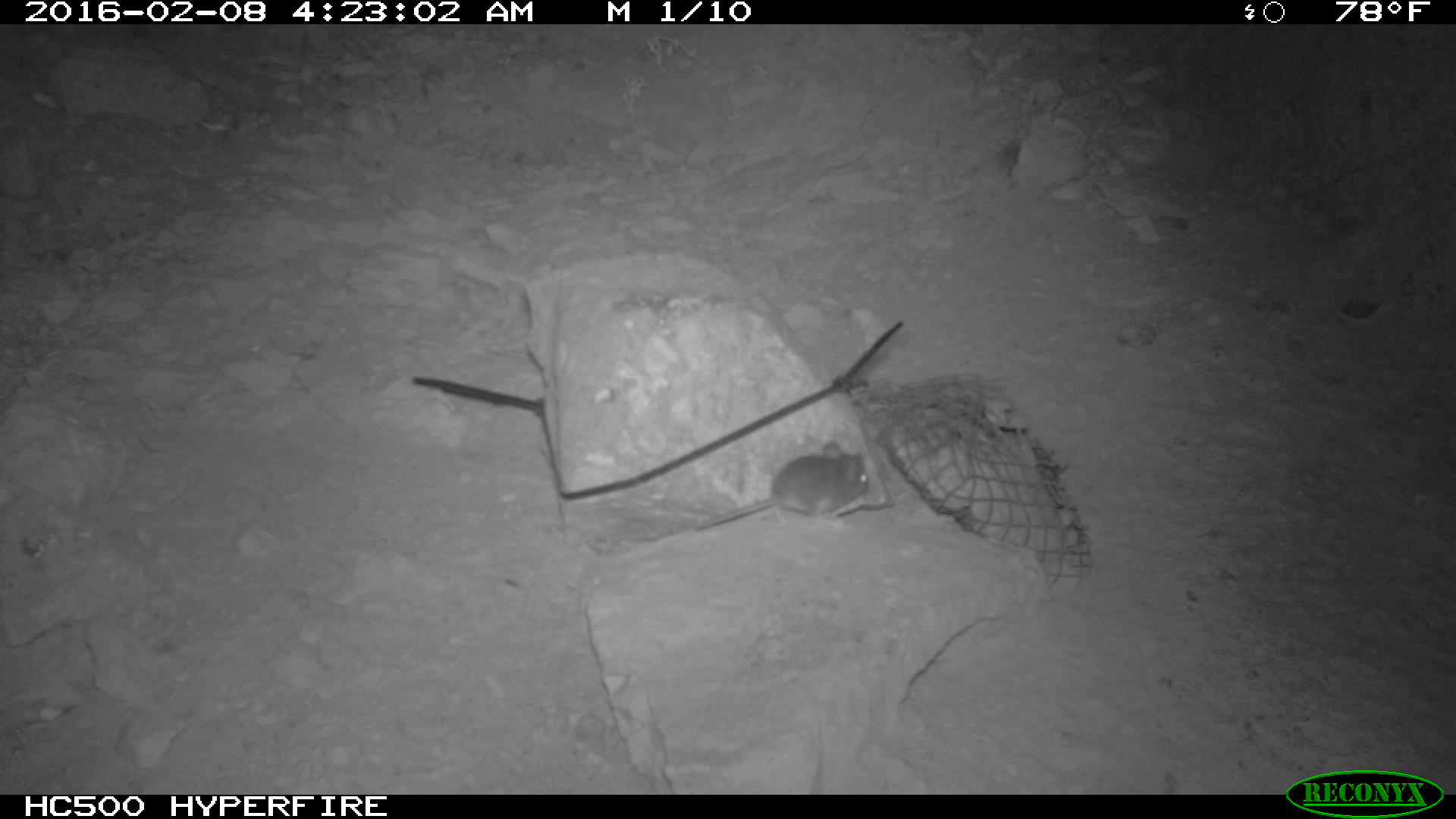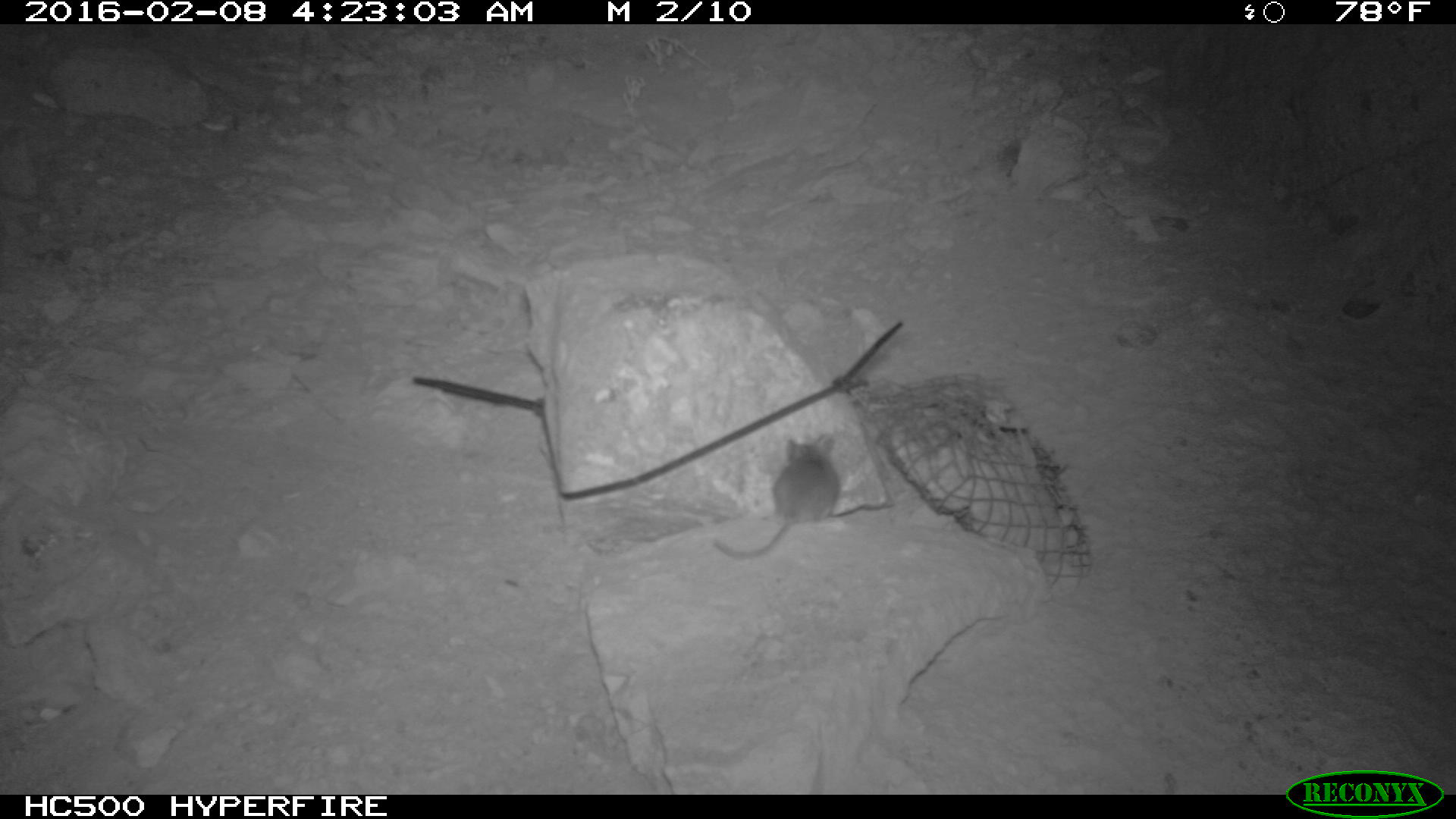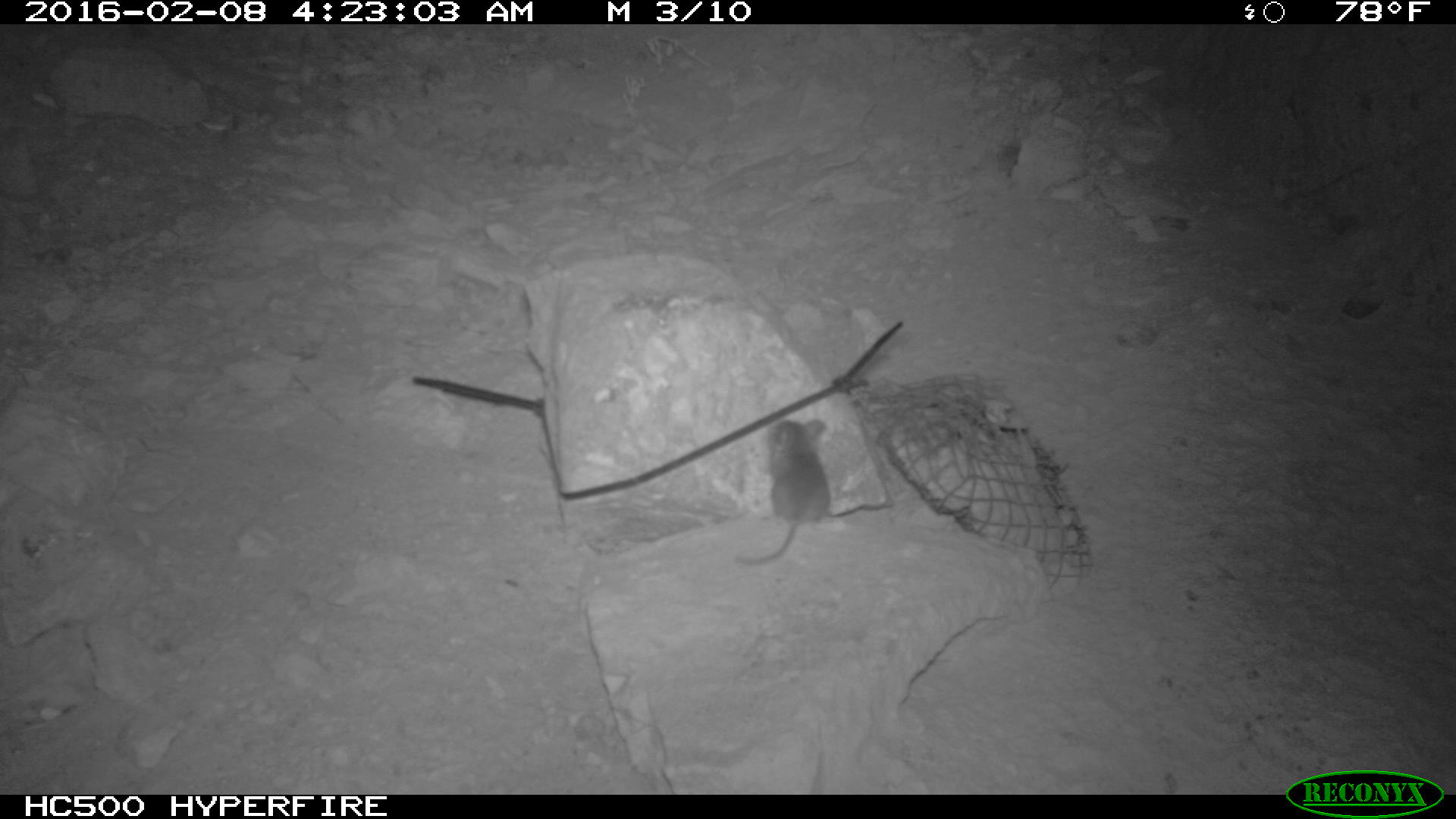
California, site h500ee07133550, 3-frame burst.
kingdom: Animalia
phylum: Chordata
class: Mammalia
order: Rodentia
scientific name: Rodentia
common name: rodent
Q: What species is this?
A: Rodent (Rodentia).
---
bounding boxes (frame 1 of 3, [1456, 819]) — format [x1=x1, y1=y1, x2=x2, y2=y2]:
rodent: [x1=690, y1=440, x2=868, y2=529]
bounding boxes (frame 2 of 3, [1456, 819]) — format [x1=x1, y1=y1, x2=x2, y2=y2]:
rodent: [x1=714, y1=434, x2=840, y2=559]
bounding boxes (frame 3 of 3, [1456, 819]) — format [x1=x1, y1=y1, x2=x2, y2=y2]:
rodent: [x1=736, y1=414, x2=827, y2=564]